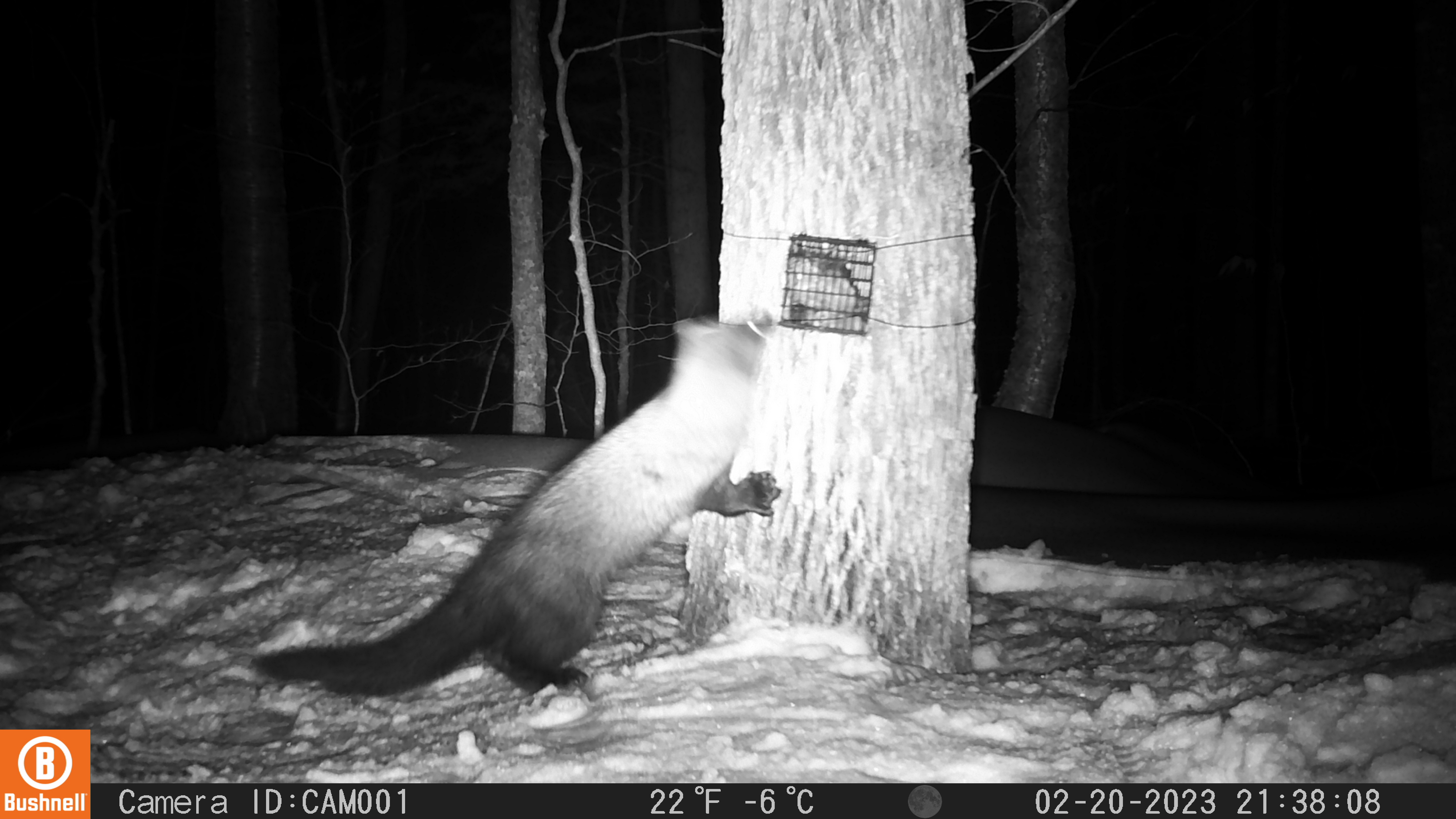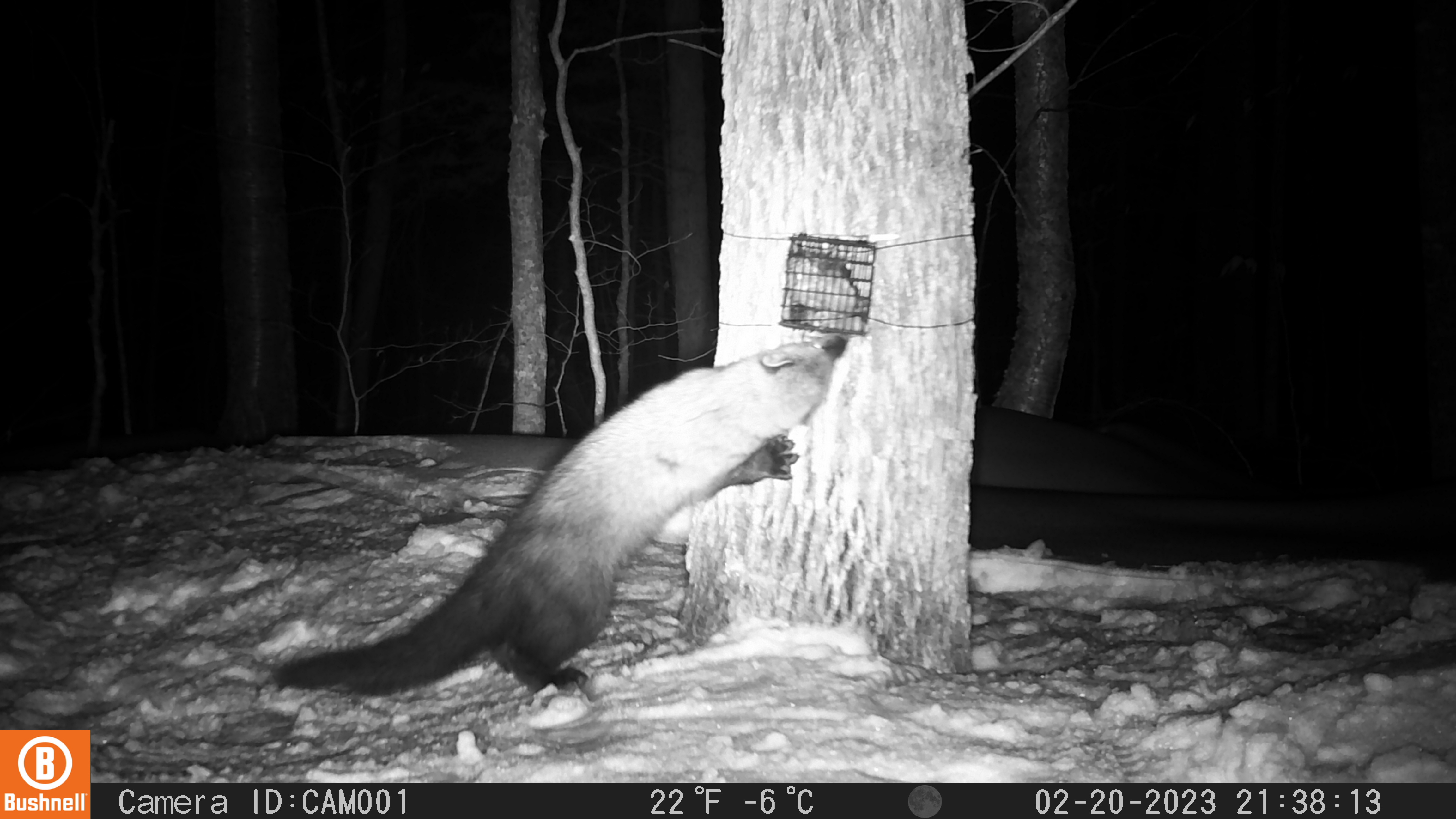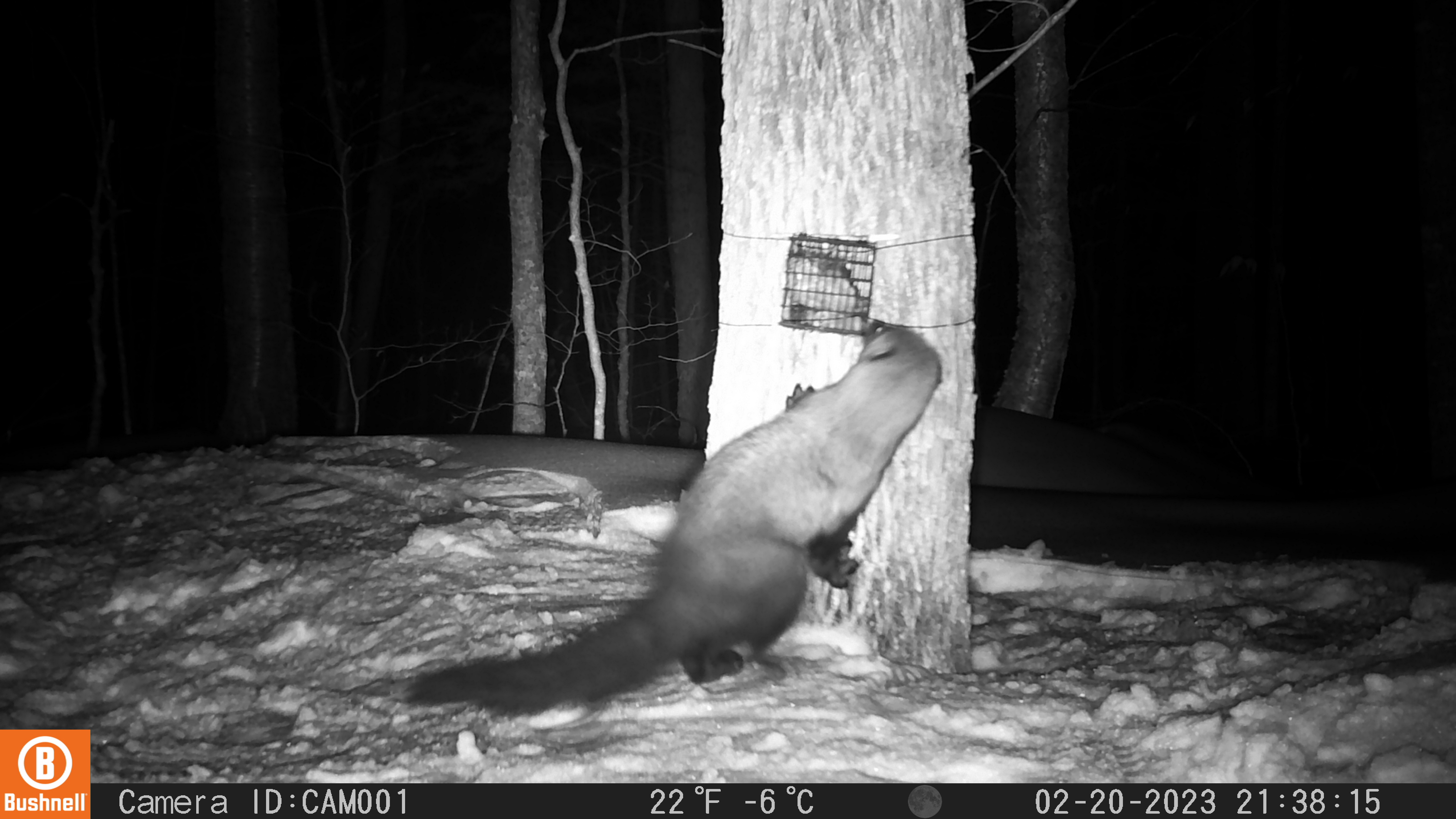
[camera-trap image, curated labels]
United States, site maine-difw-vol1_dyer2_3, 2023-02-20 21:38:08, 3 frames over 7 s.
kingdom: Animalia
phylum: Chordata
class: Mammalia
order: Carnivora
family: Mustelidae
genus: Pekania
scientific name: Pekania pennanti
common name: fisher